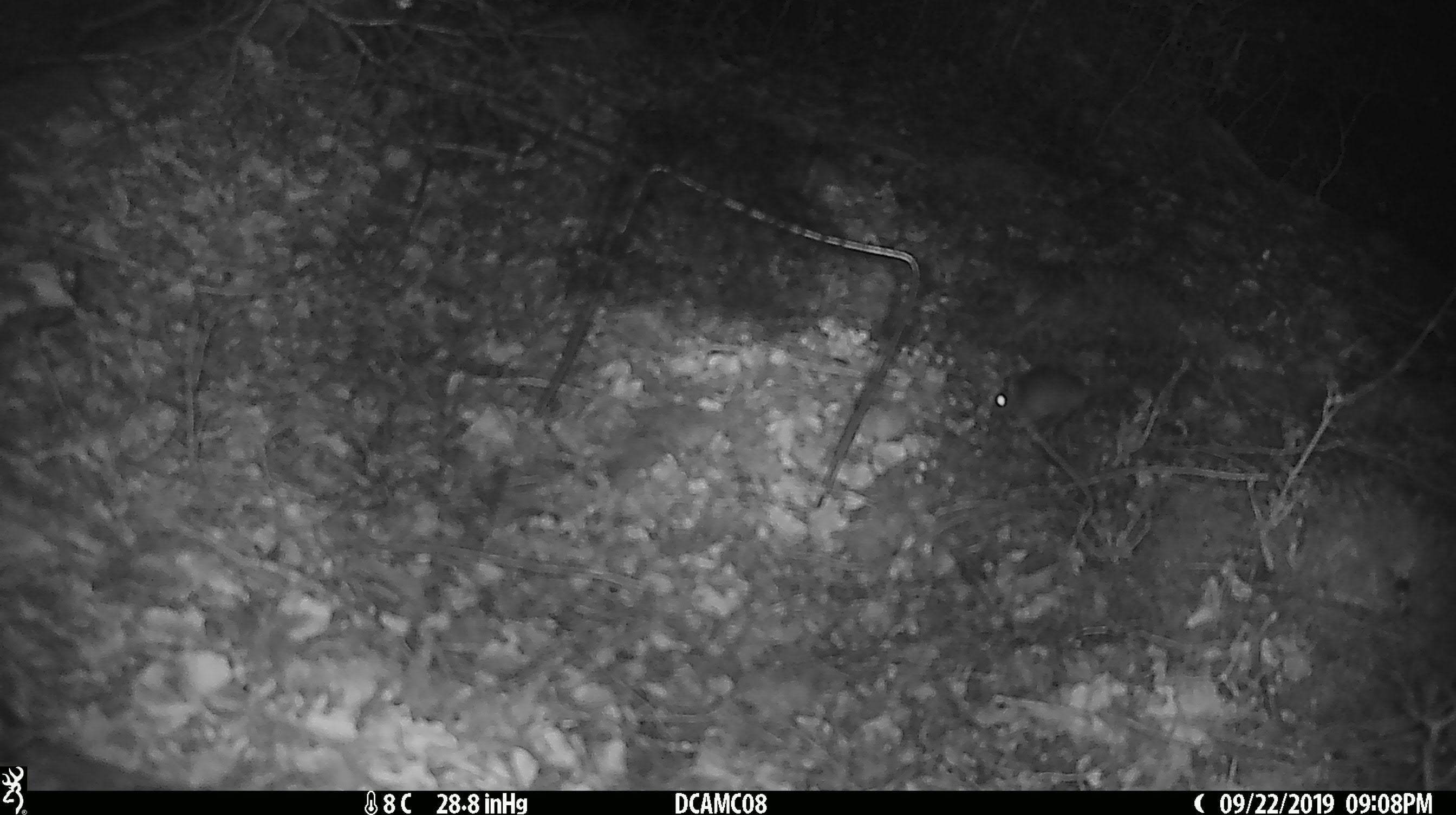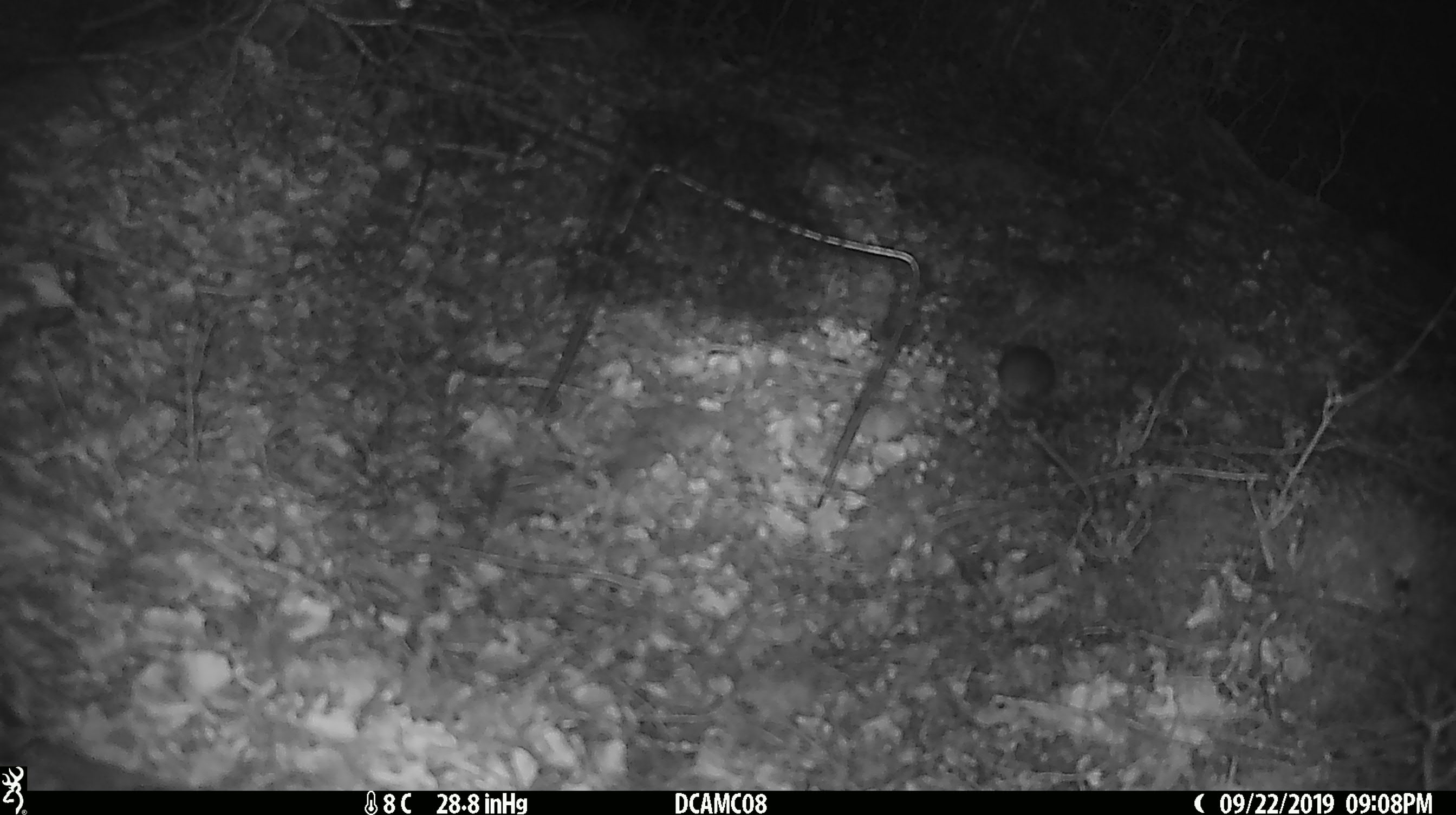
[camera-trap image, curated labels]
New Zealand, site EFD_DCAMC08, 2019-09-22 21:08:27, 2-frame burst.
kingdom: Animalia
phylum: Chordata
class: Mammalia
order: Rodentia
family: Muridae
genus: Mus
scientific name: Mus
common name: mouse